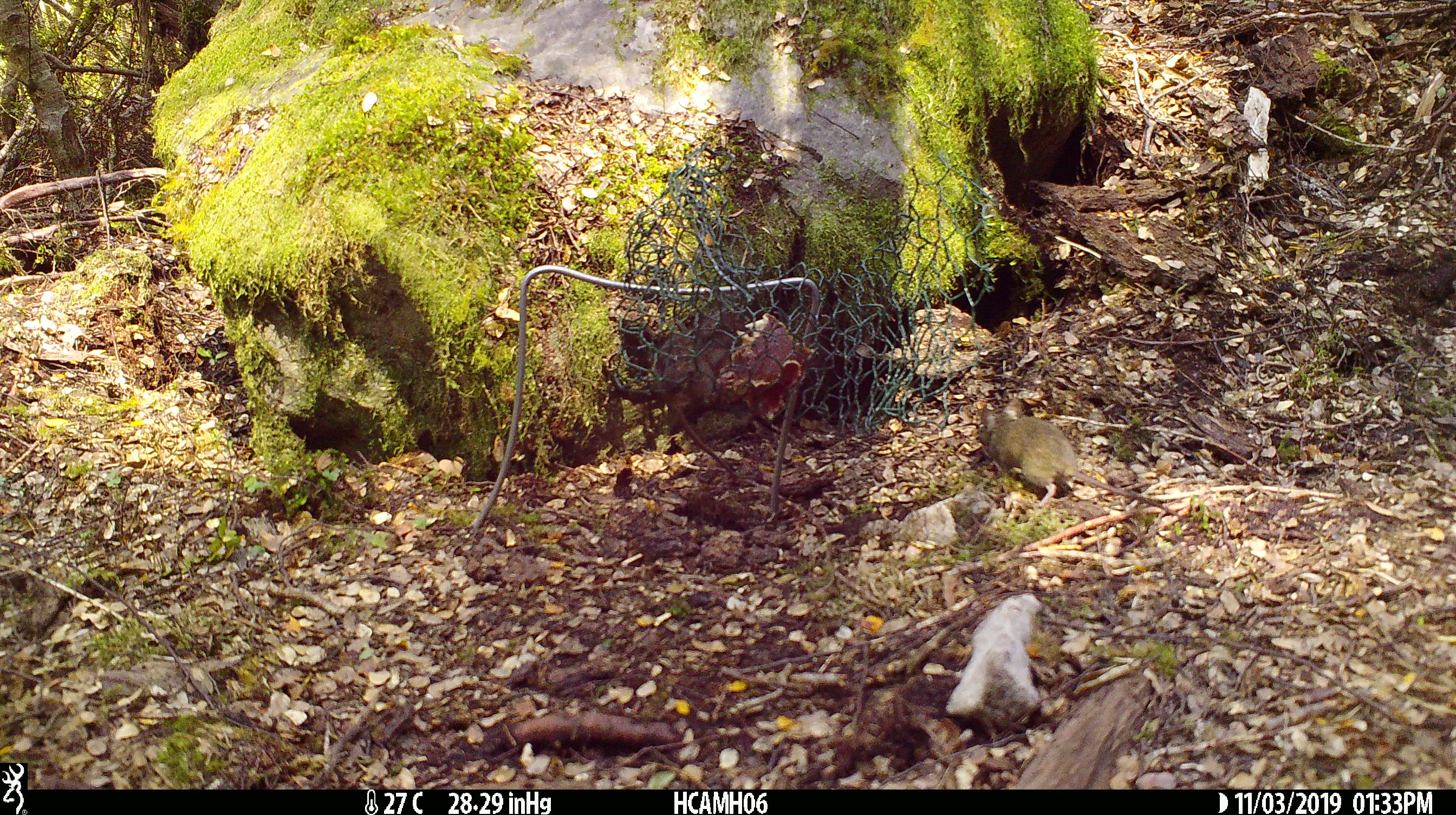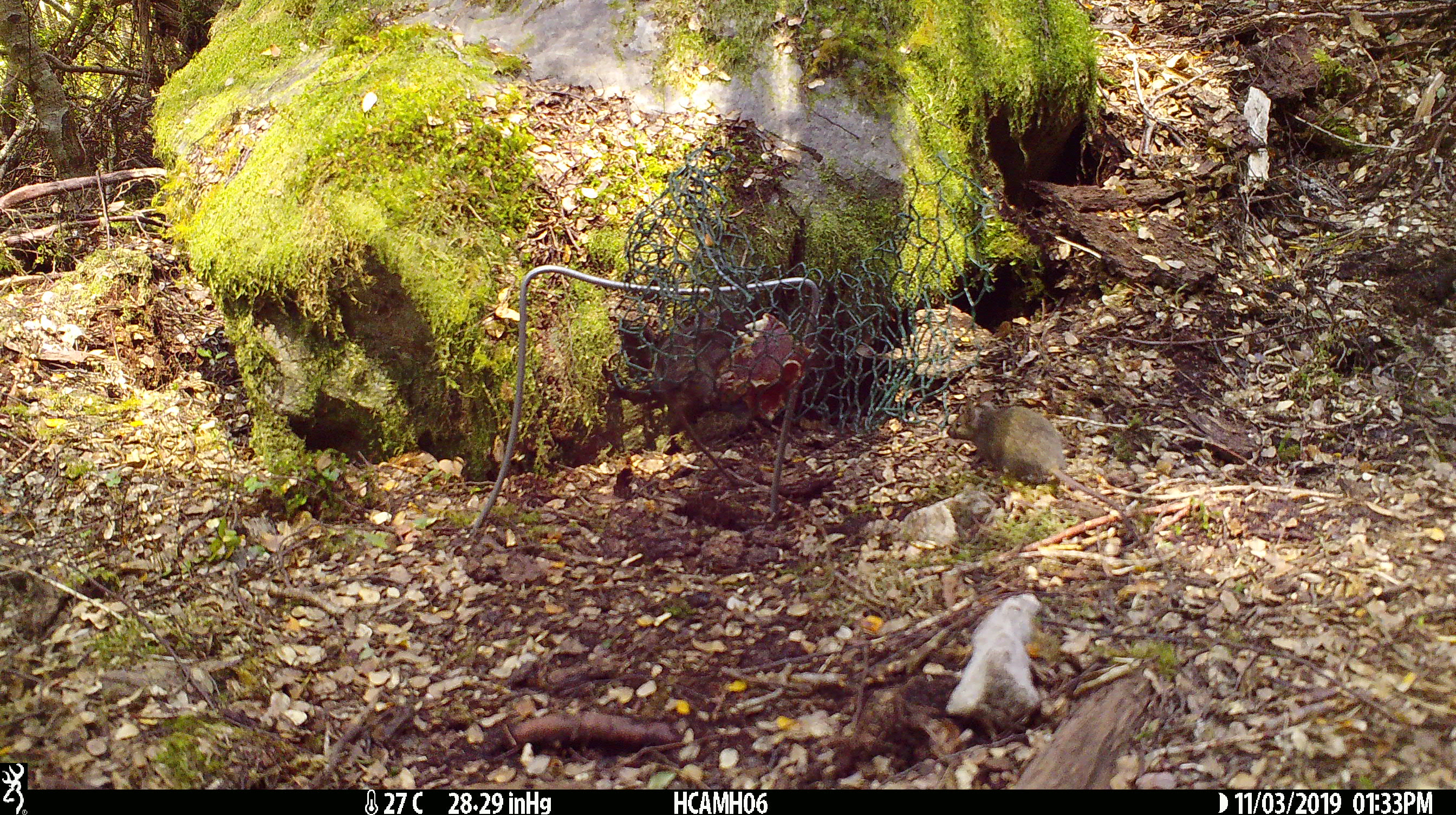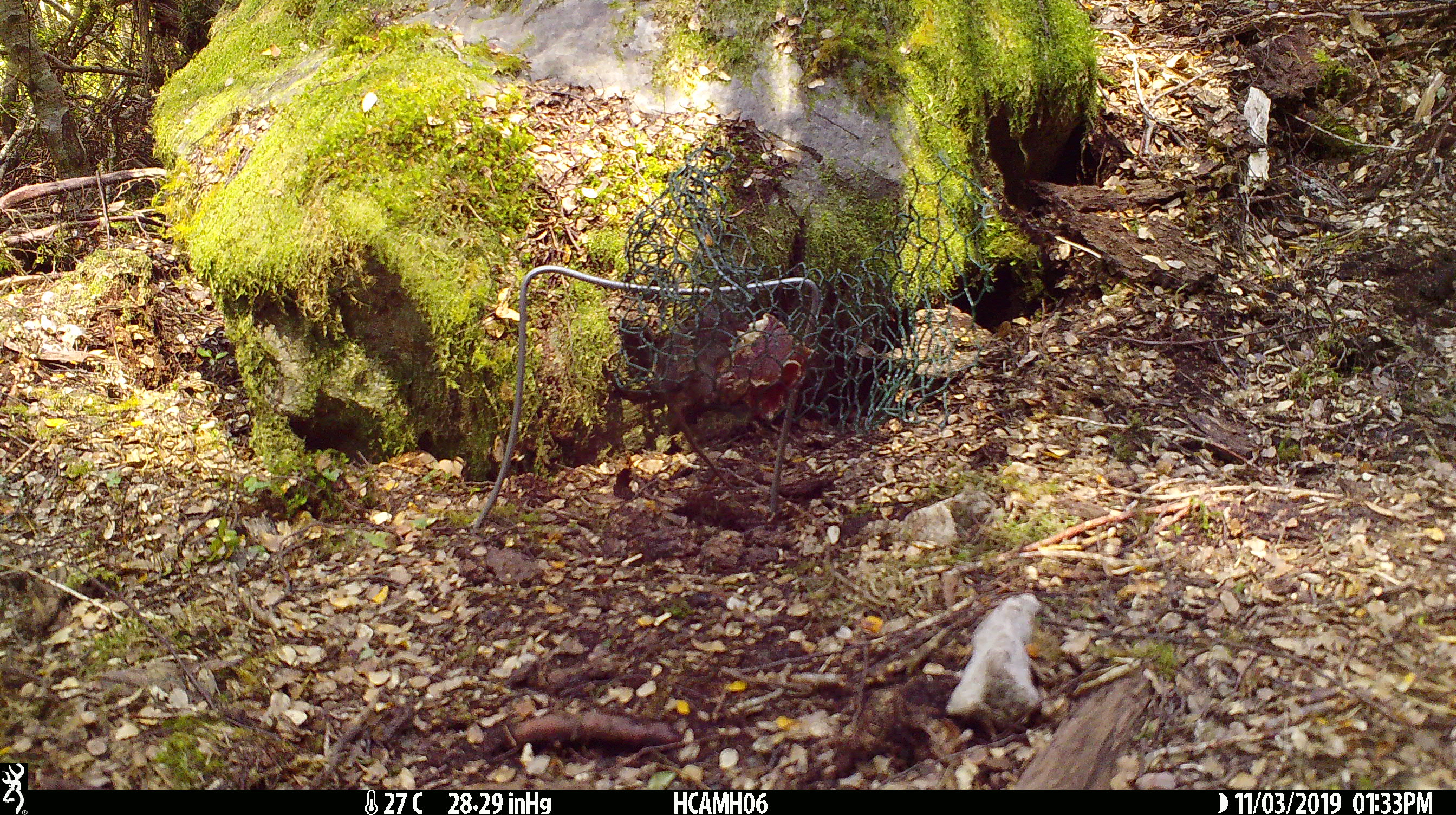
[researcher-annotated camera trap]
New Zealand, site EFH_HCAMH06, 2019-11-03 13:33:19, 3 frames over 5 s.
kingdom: Animalia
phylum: Chordata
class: Mammalia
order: Rodentia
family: Muridae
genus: Mus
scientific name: Mus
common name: mouse